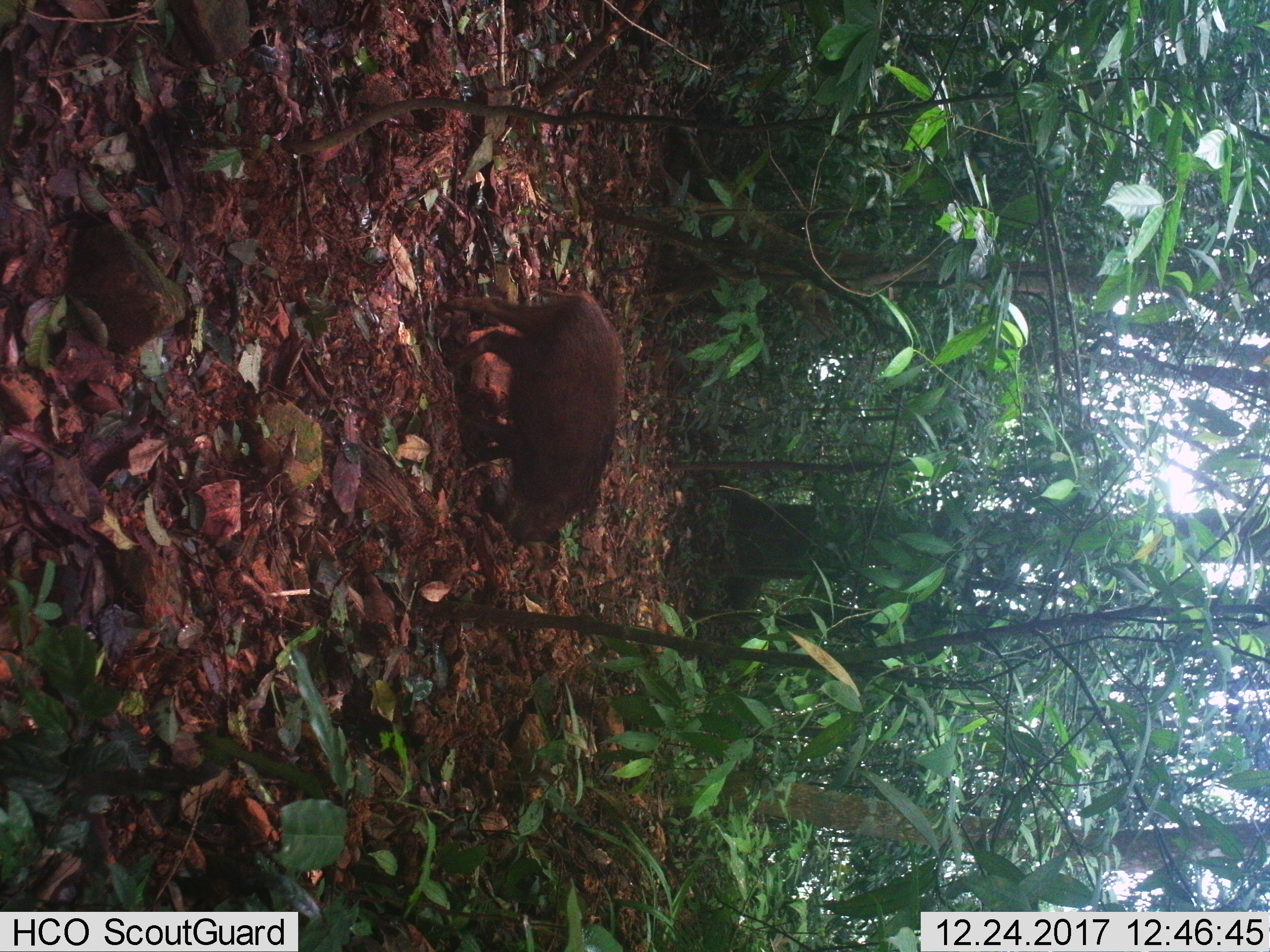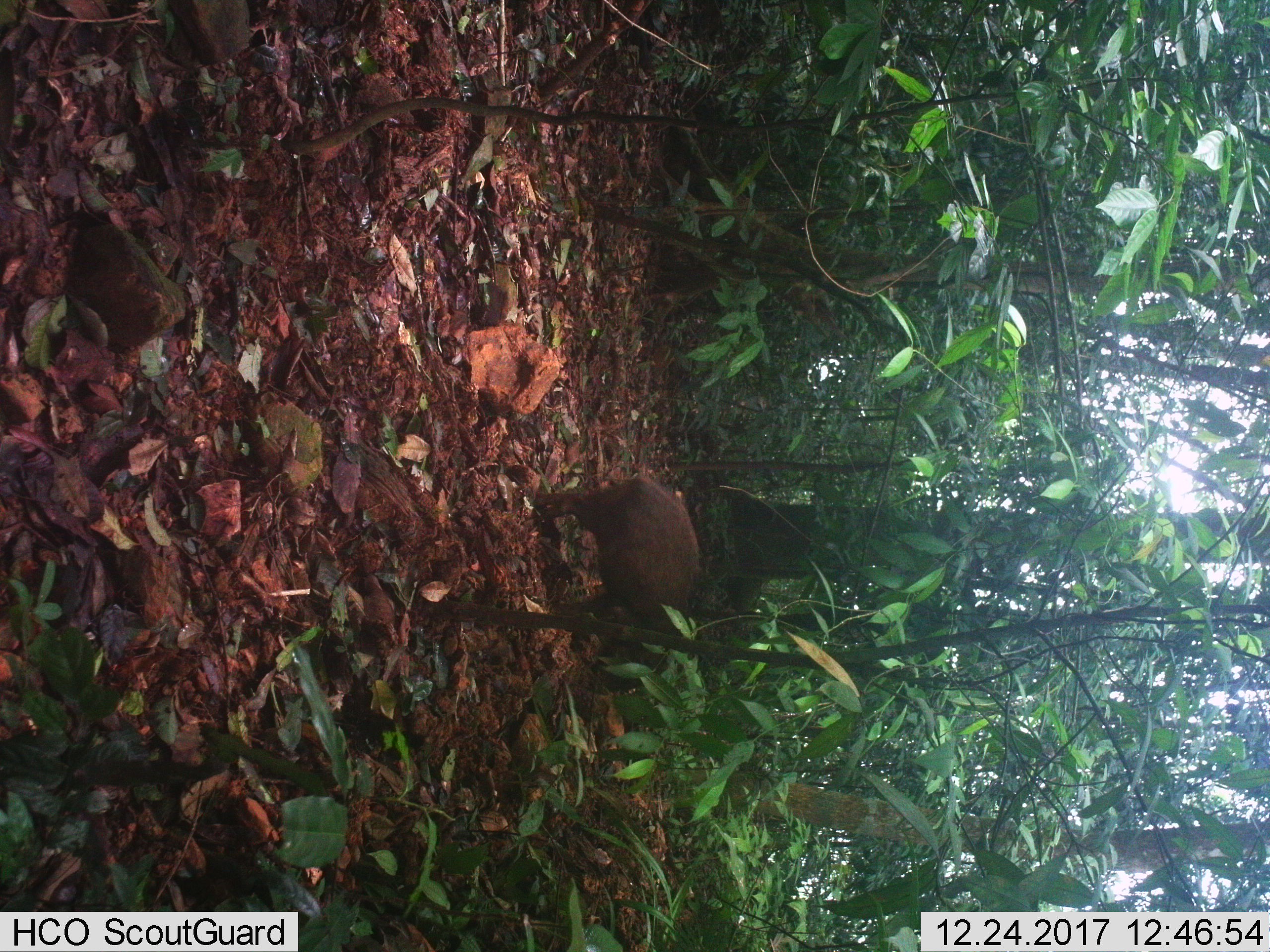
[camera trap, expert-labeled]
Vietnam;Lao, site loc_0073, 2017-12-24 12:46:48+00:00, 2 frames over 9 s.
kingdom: Animalia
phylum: Chordata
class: Mammalia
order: Artiodactyla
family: Suidae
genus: Sus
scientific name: Sus scrofa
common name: eurasian wild pig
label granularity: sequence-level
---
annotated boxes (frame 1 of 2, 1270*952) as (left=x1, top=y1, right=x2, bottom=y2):
eurasian wild pig: (left=435, top=288, right=624, bottom=541)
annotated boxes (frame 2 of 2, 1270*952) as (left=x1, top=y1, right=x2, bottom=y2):
eurasian wild pig: (left=535, top=477, right=698, bottom=693)